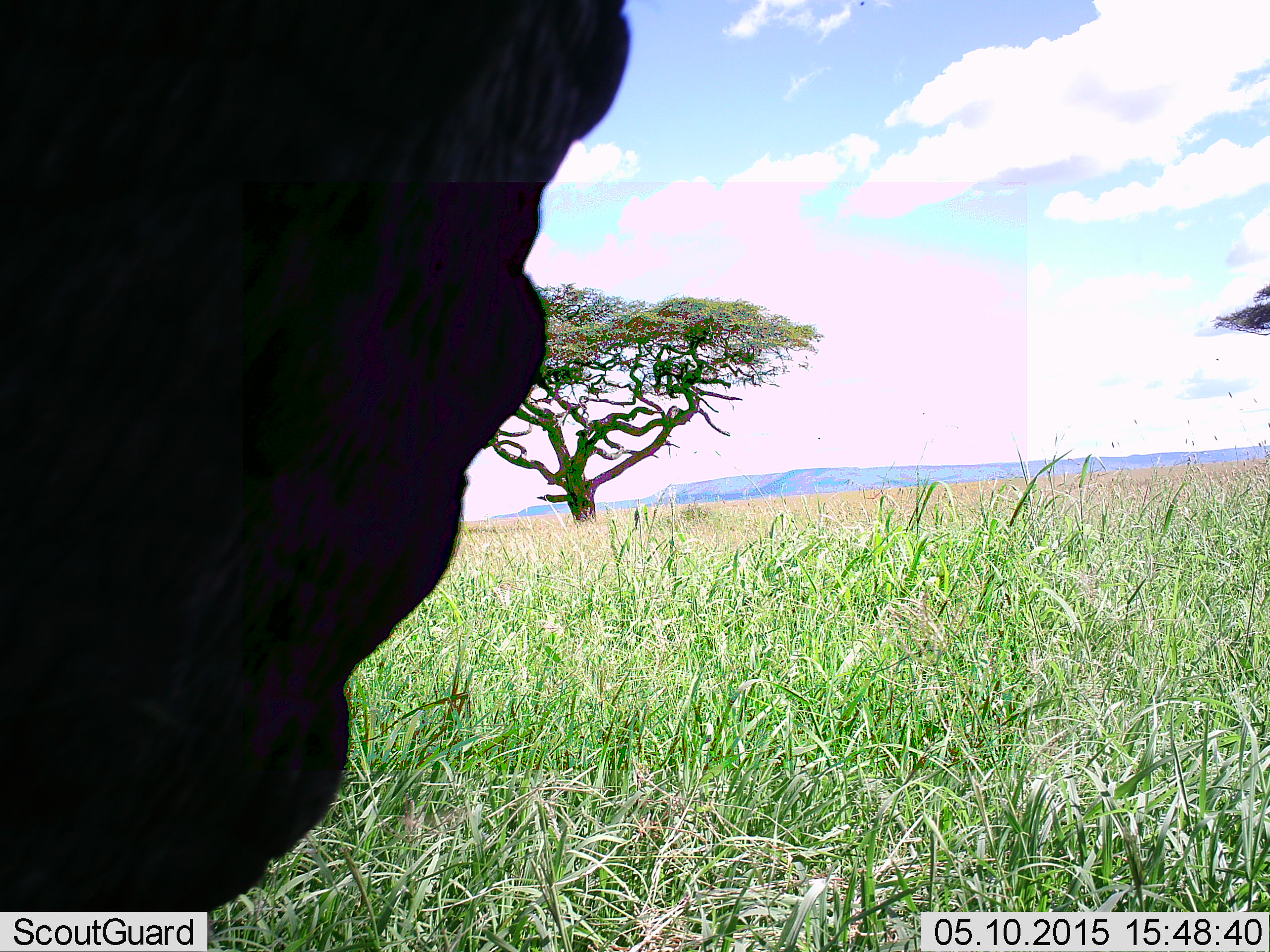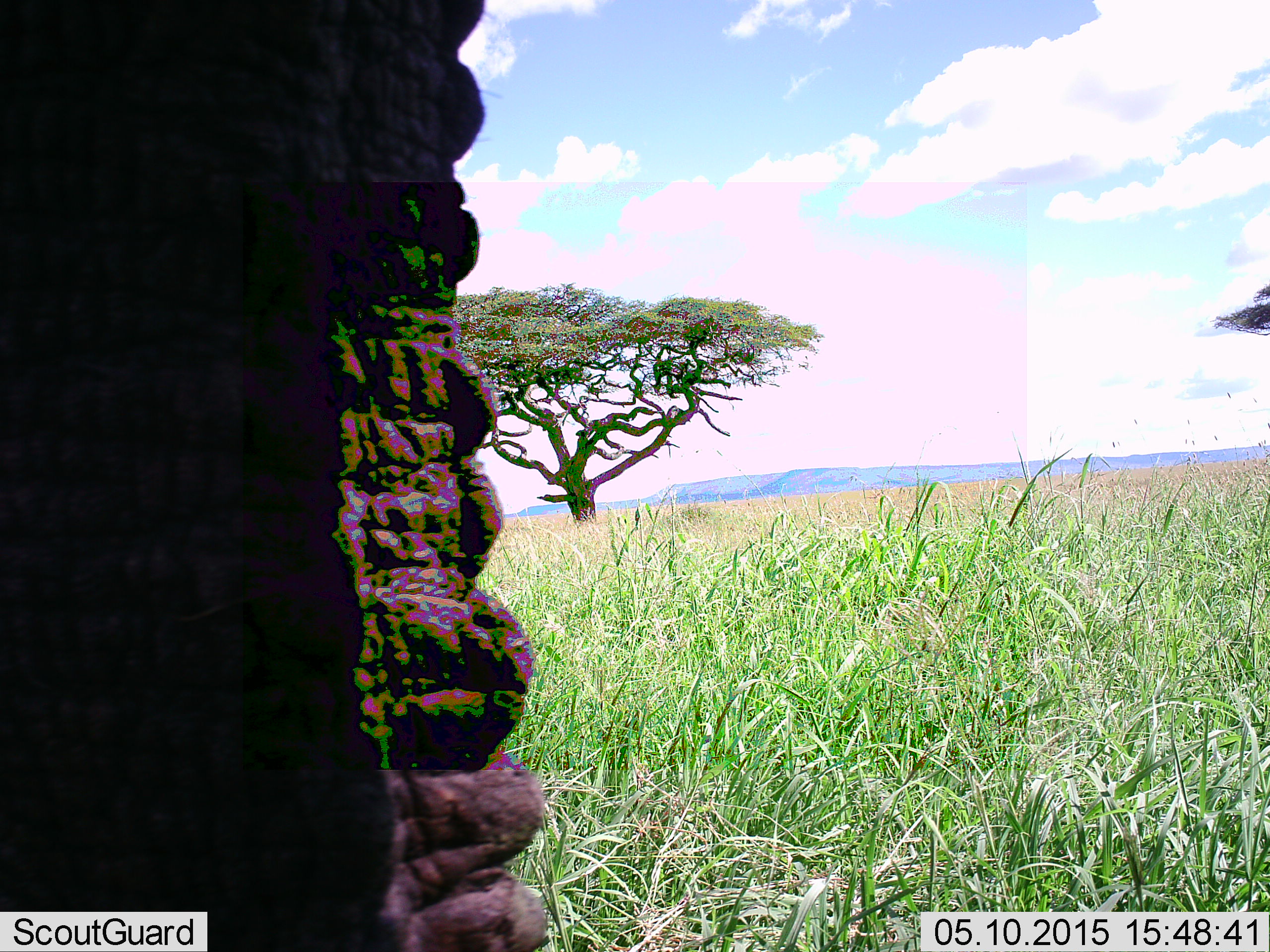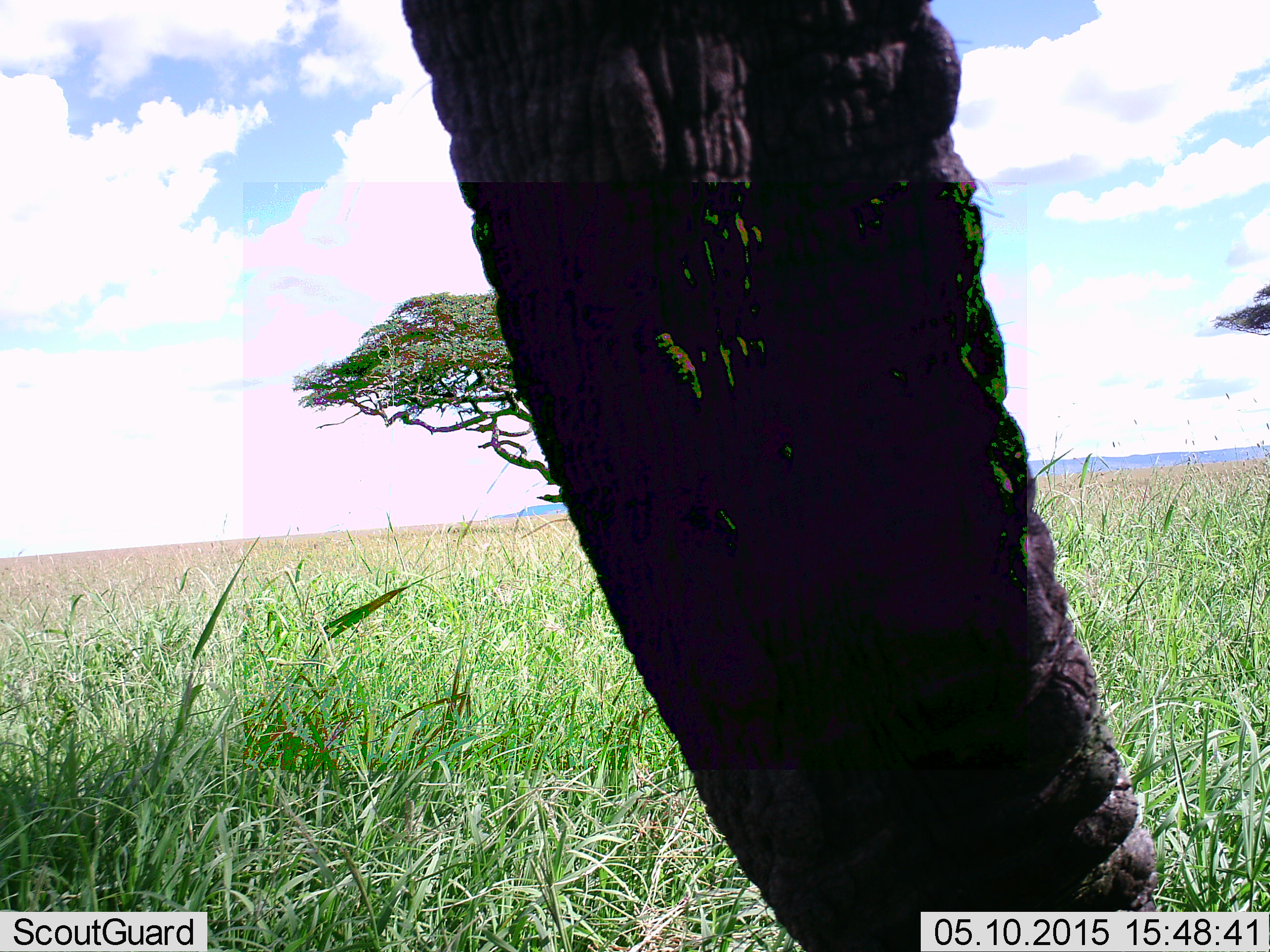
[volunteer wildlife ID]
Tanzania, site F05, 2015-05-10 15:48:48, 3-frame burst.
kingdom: Animalia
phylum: Chordata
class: Mammalia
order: Proboscidea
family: Elephantidae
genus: Loxodonta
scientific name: Loxodonta africana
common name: african bush elephant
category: elephant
Elephant (african bush elephant) (Loxodonta africana), count 1. Behavior (volunteer vote fractions): standing 80%, resting 0%, moving 10%, interacting 0%. Young present (vote fraction): 0%. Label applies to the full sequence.